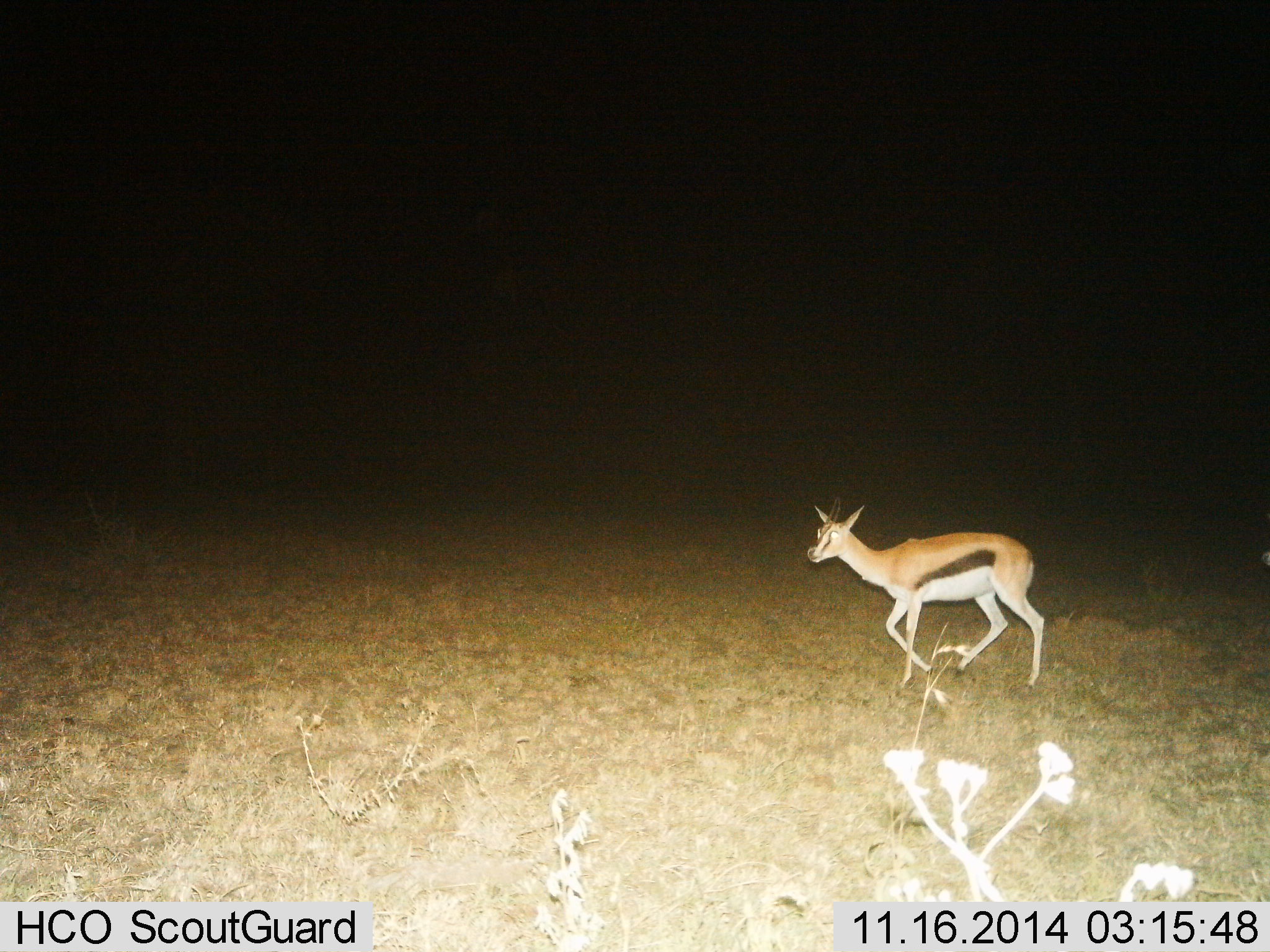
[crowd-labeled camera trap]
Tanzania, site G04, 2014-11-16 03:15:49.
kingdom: Animalia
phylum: Chordata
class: Mammalia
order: Artiodactyla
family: Bovidae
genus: Eudorcas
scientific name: Eudorcas thomsonii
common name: thomson's gazelle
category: gazellethomsons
Gazellethomsons (thomson's gazelle) (Eudorcas thomsonii), count 1. Behavior (volunteer vote fractions): standing 10%, resting 0%, moving 90%, interacting 0%. Young present (vote fraction): 0%. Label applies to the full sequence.